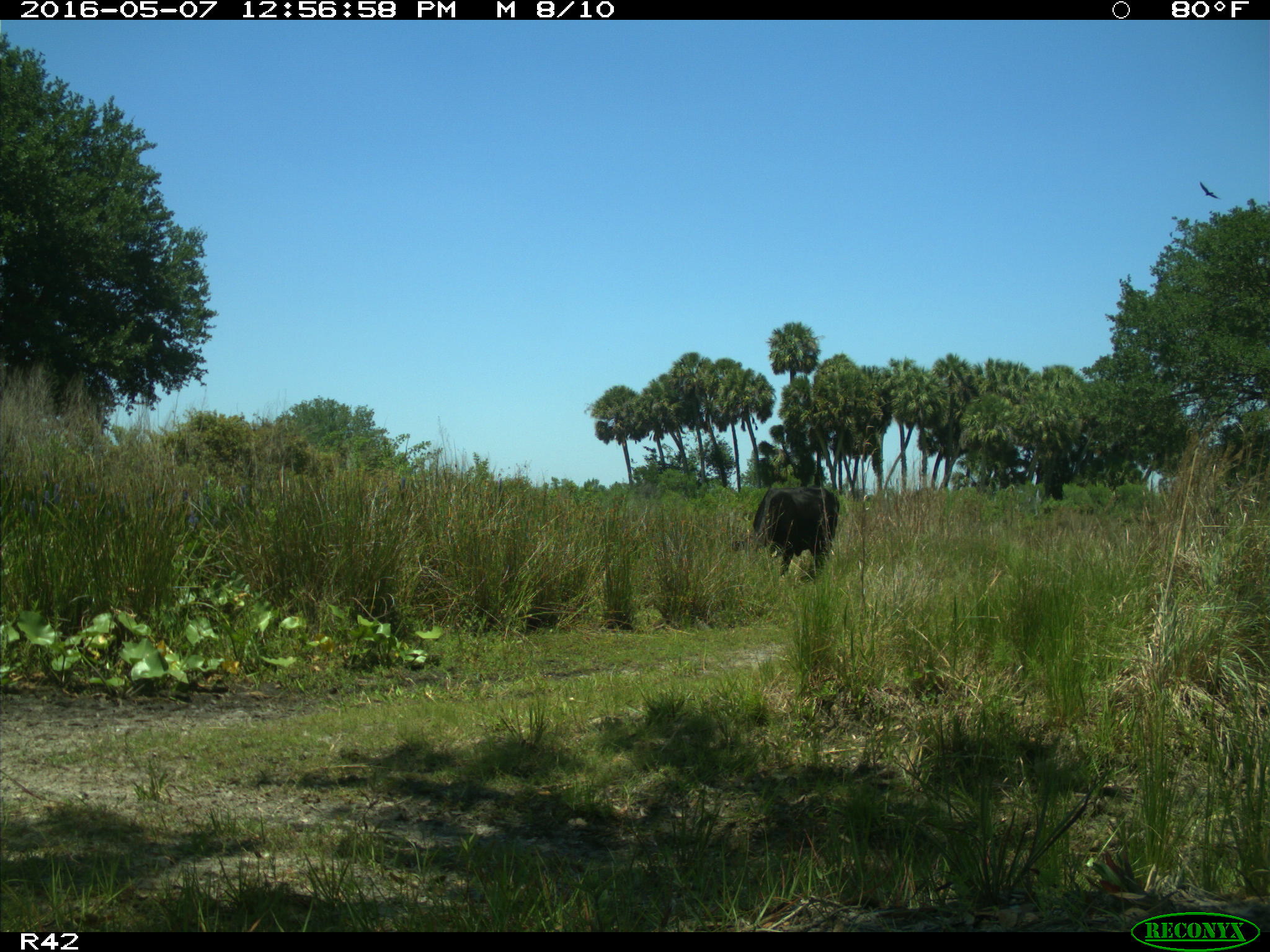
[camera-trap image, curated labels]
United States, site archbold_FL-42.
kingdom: Animalia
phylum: Chordata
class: Mammalia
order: Artiodactyla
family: Bovidae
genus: Bos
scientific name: Bos taurus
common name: domestic cow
Bos taurus (domestic cow).